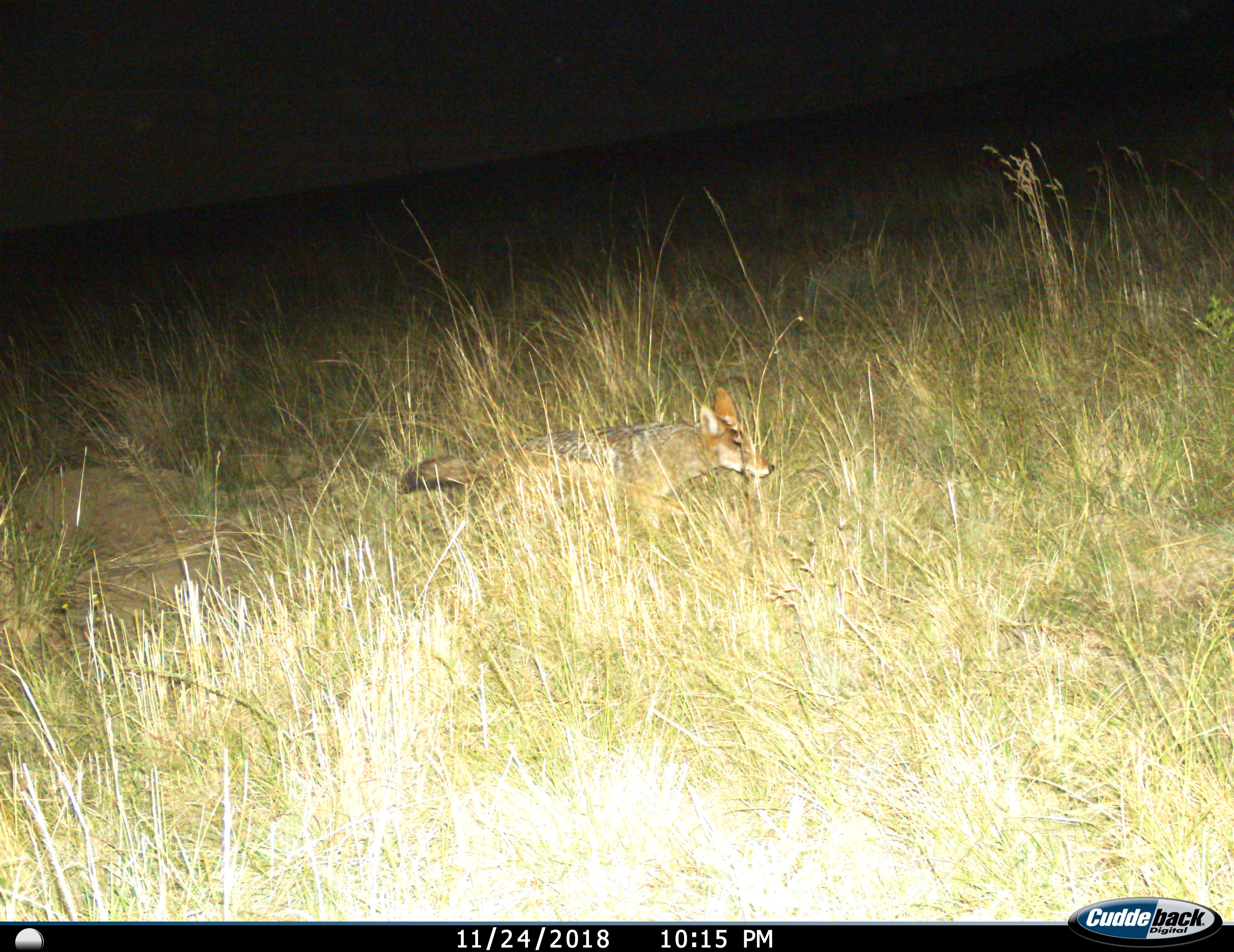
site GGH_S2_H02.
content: unidentified animal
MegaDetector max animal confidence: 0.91